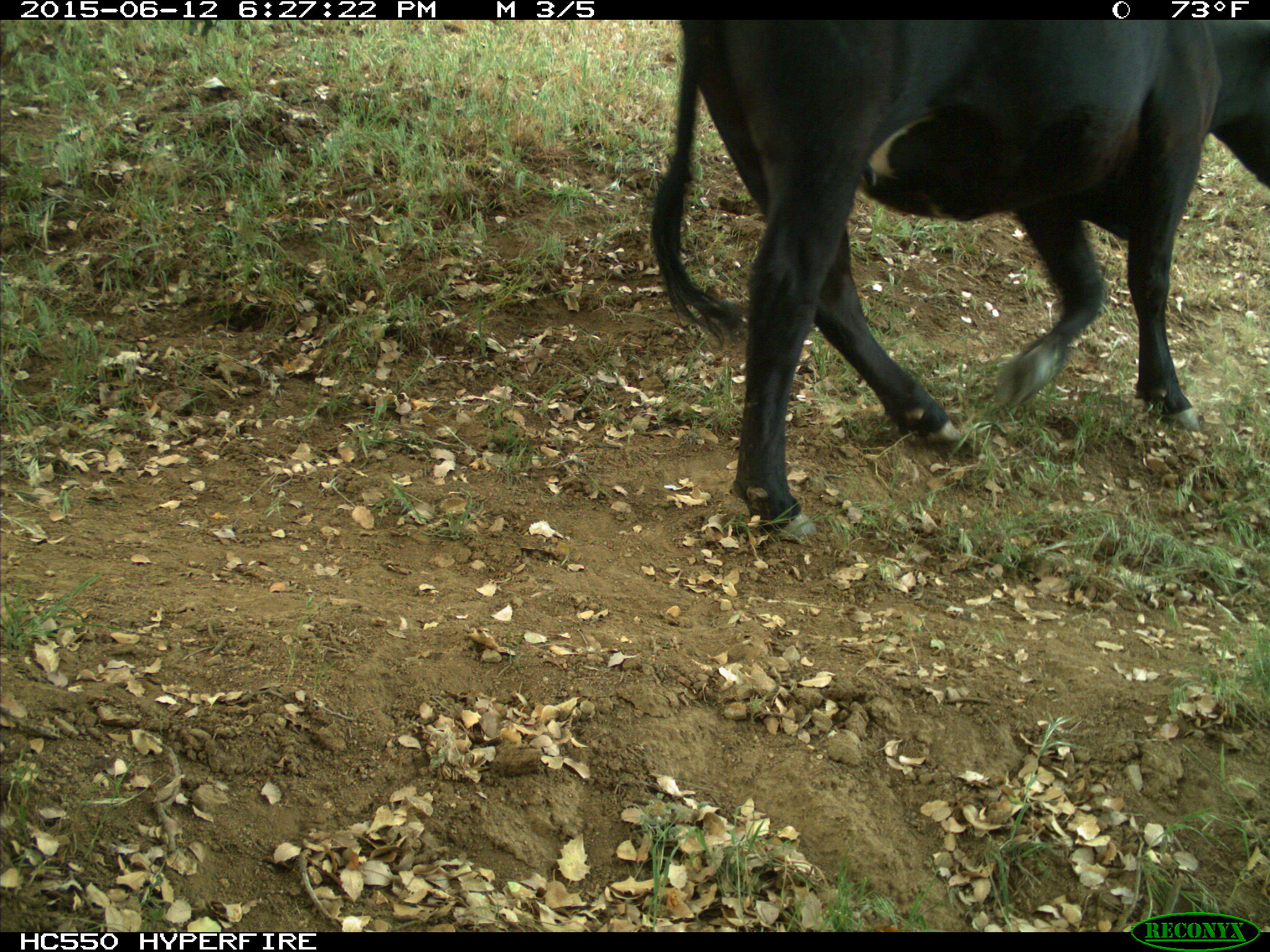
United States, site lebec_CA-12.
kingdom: Animalia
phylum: Chordata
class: Mammalia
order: Artiodactyla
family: Bovidae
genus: Bos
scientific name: Bos taurus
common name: domestic cow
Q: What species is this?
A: Bos taurus (domestic cow).